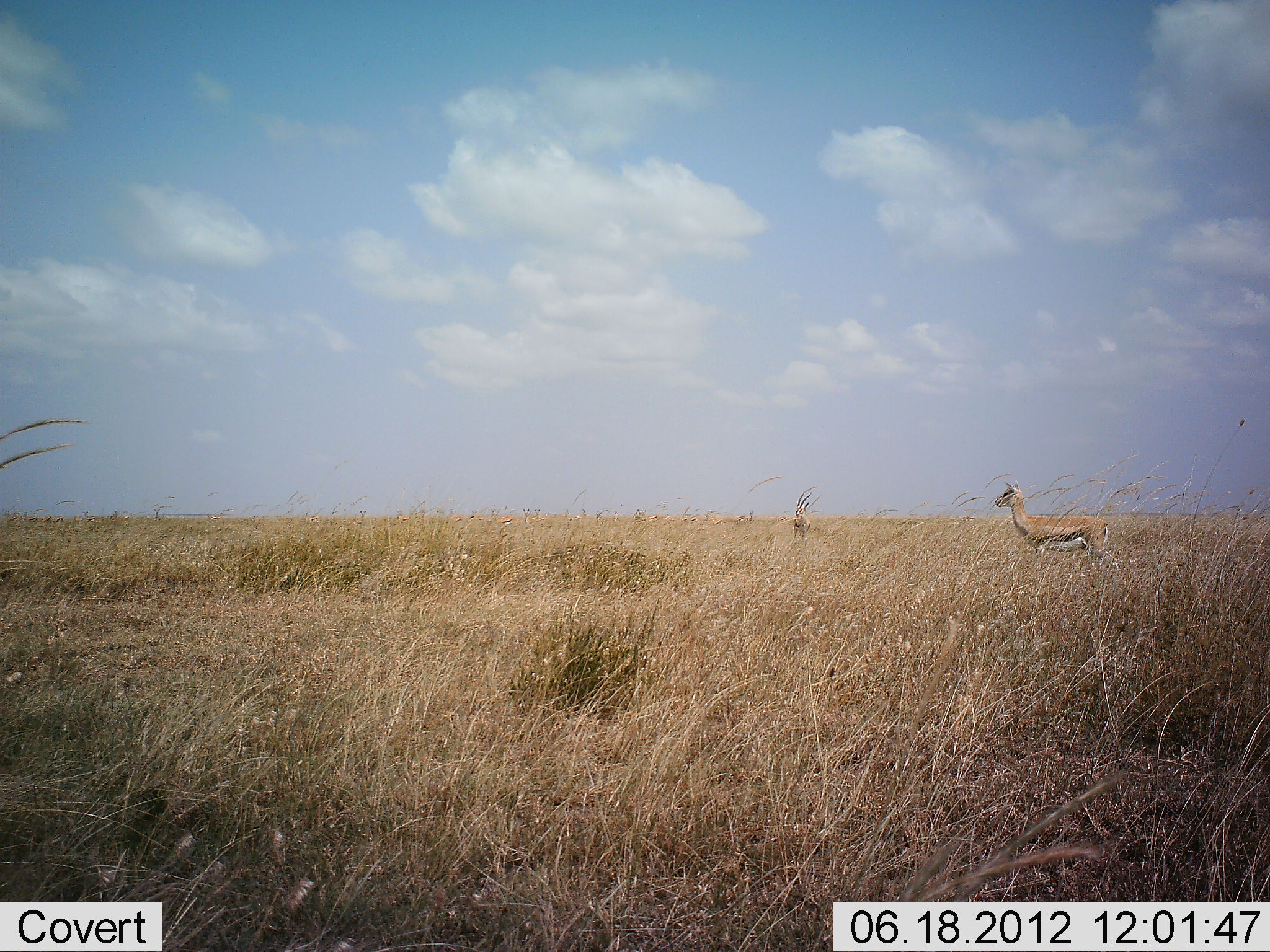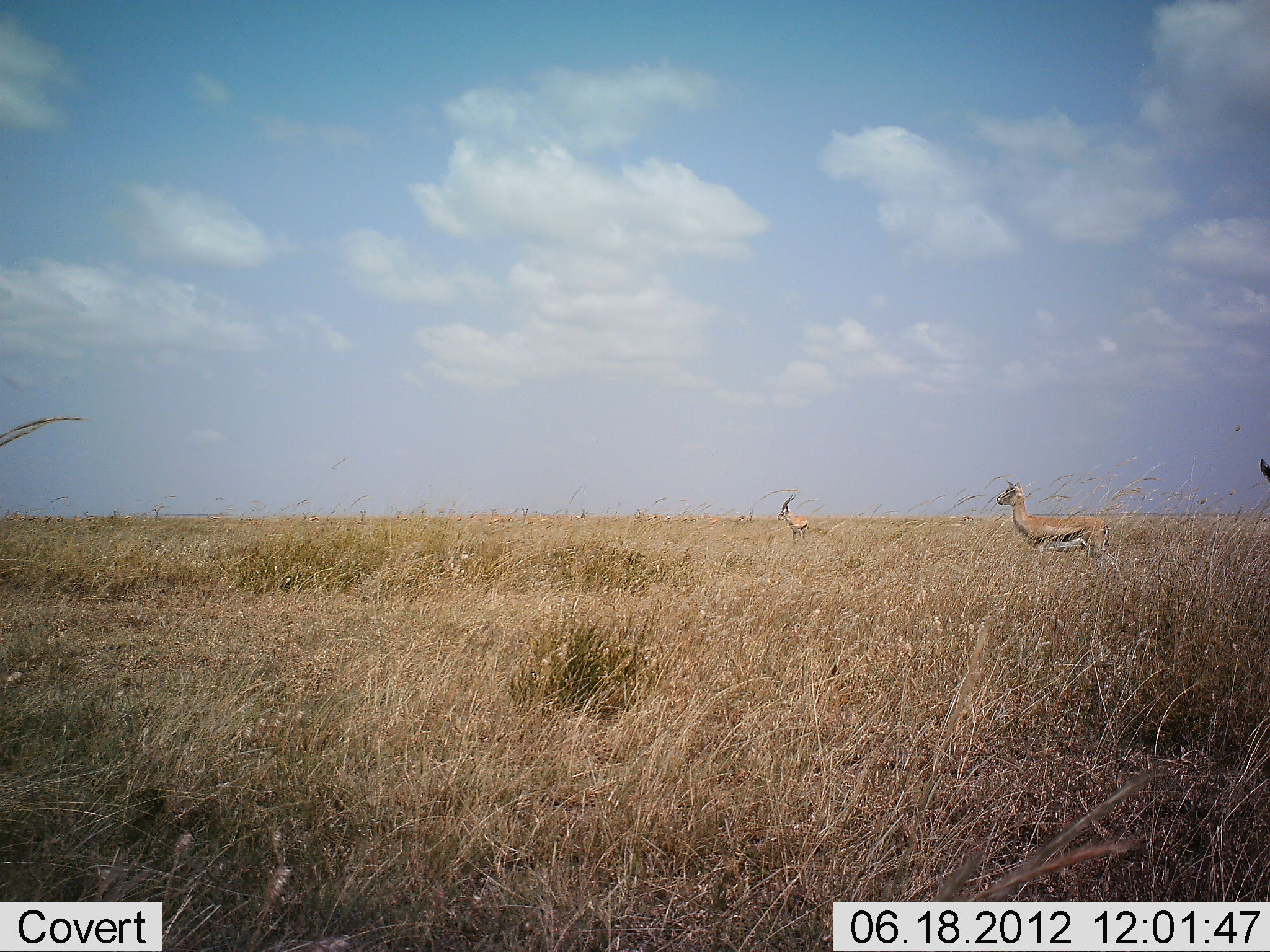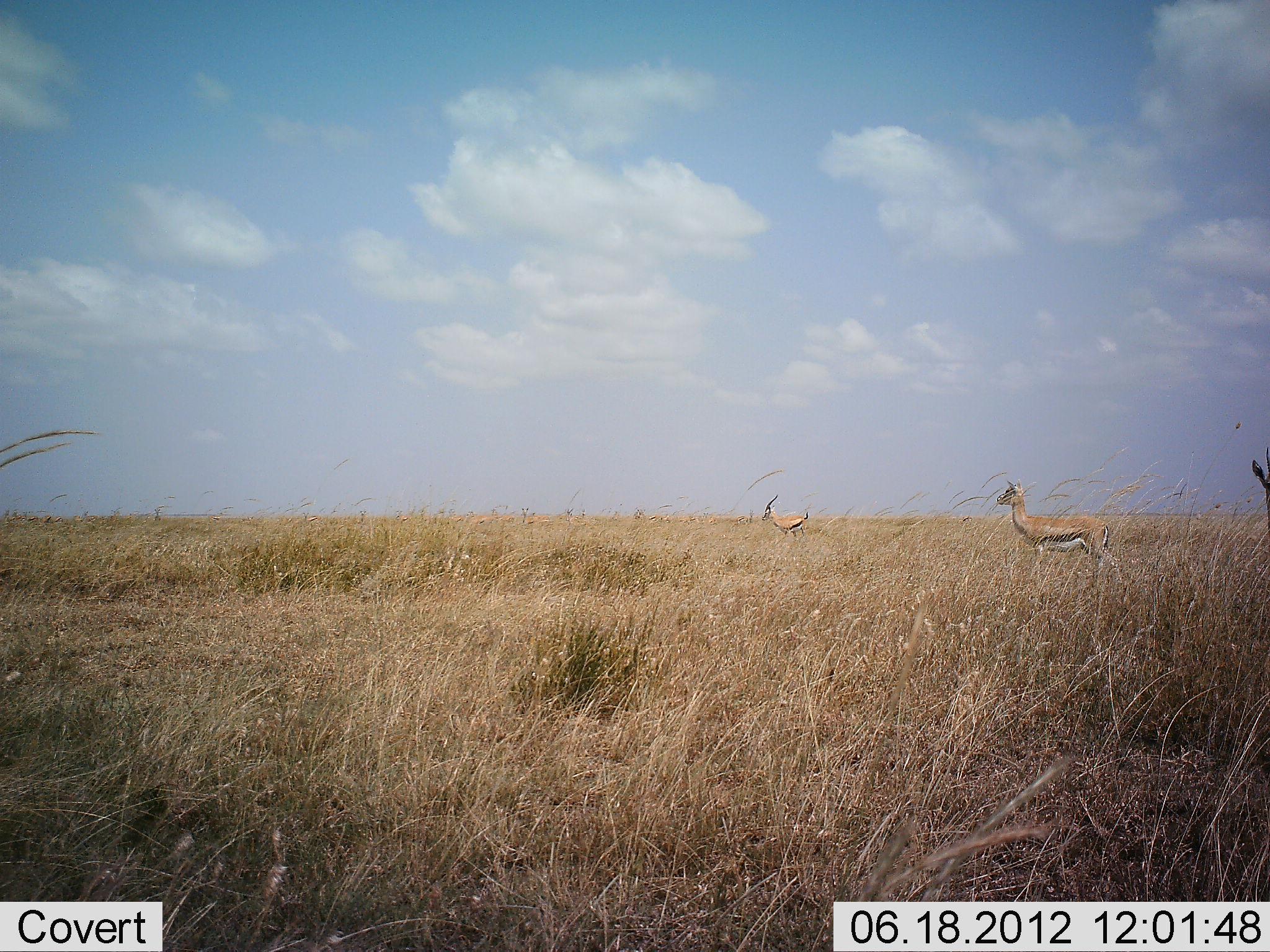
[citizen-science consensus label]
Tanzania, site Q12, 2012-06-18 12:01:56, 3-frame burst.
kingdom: Animalia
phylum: Chordata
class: Mammalia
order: Artiodactyla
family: Bovidae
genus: Eudorcas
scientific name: Eudorcas thomsonii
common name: thomson's gazelle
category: gazellethomsons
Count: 3.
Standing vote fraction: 90%.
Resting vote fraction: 0%.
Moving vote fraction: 20%.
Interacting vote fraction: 0%.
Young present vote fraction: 0%.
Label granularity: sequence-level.